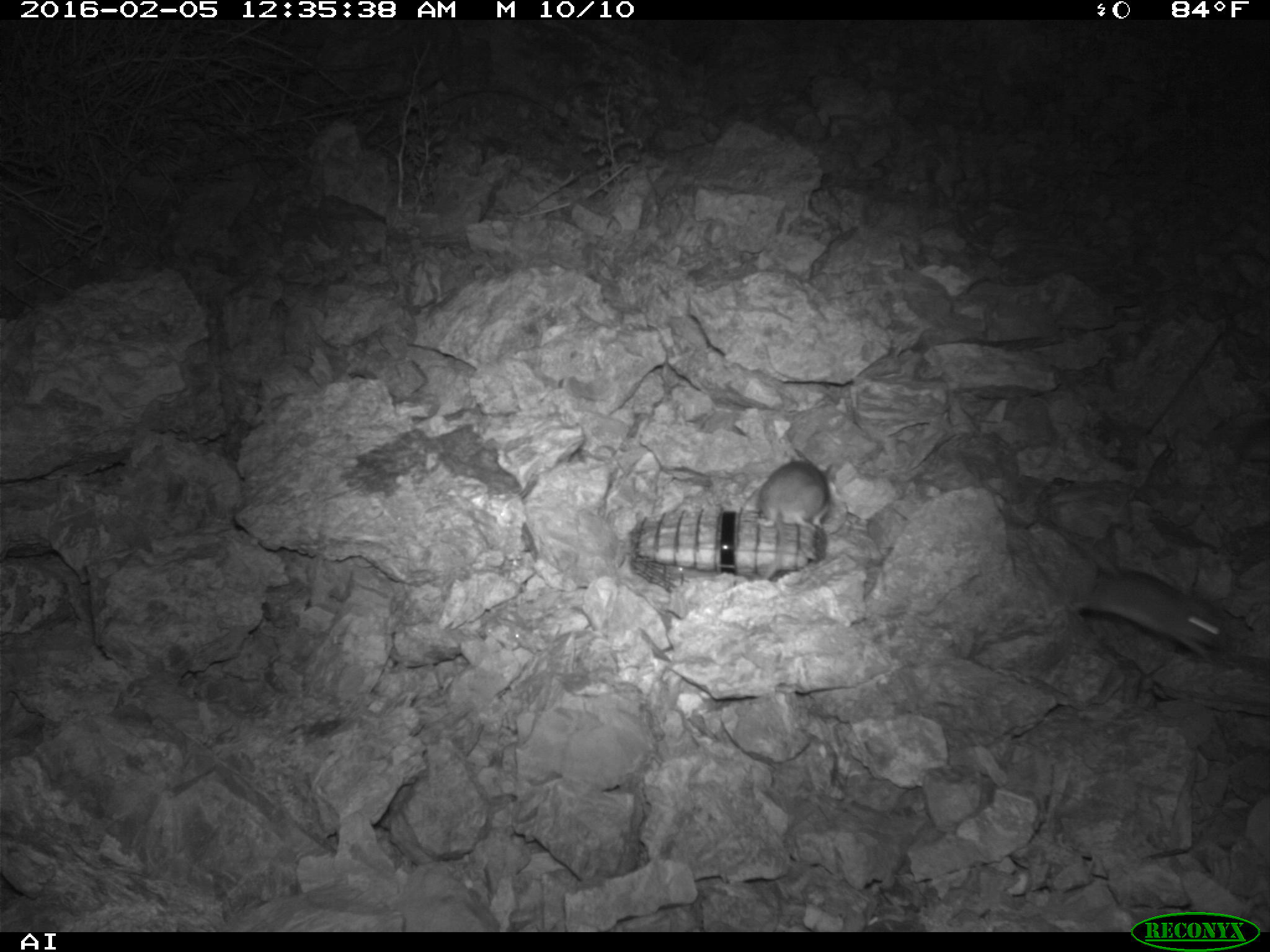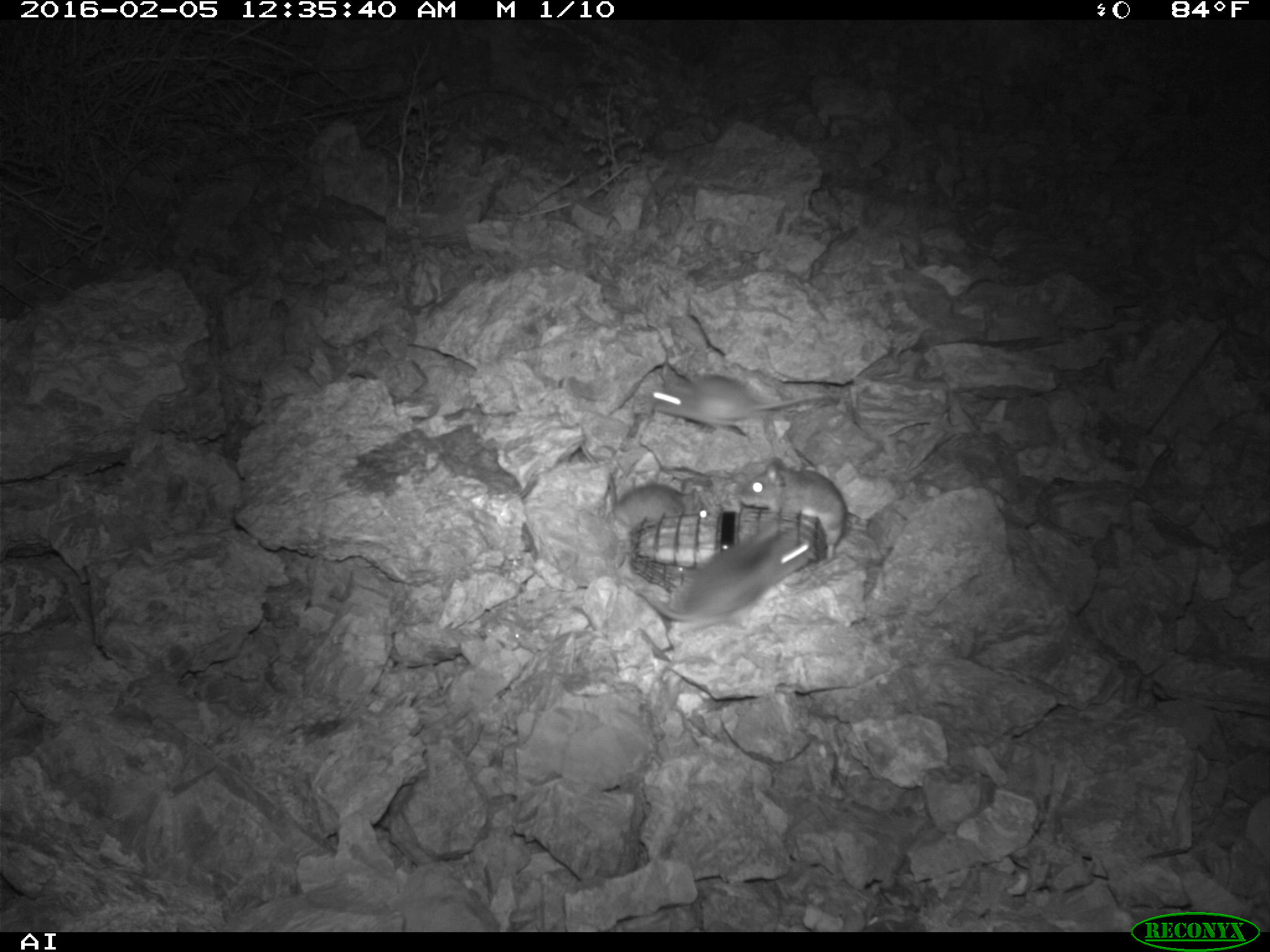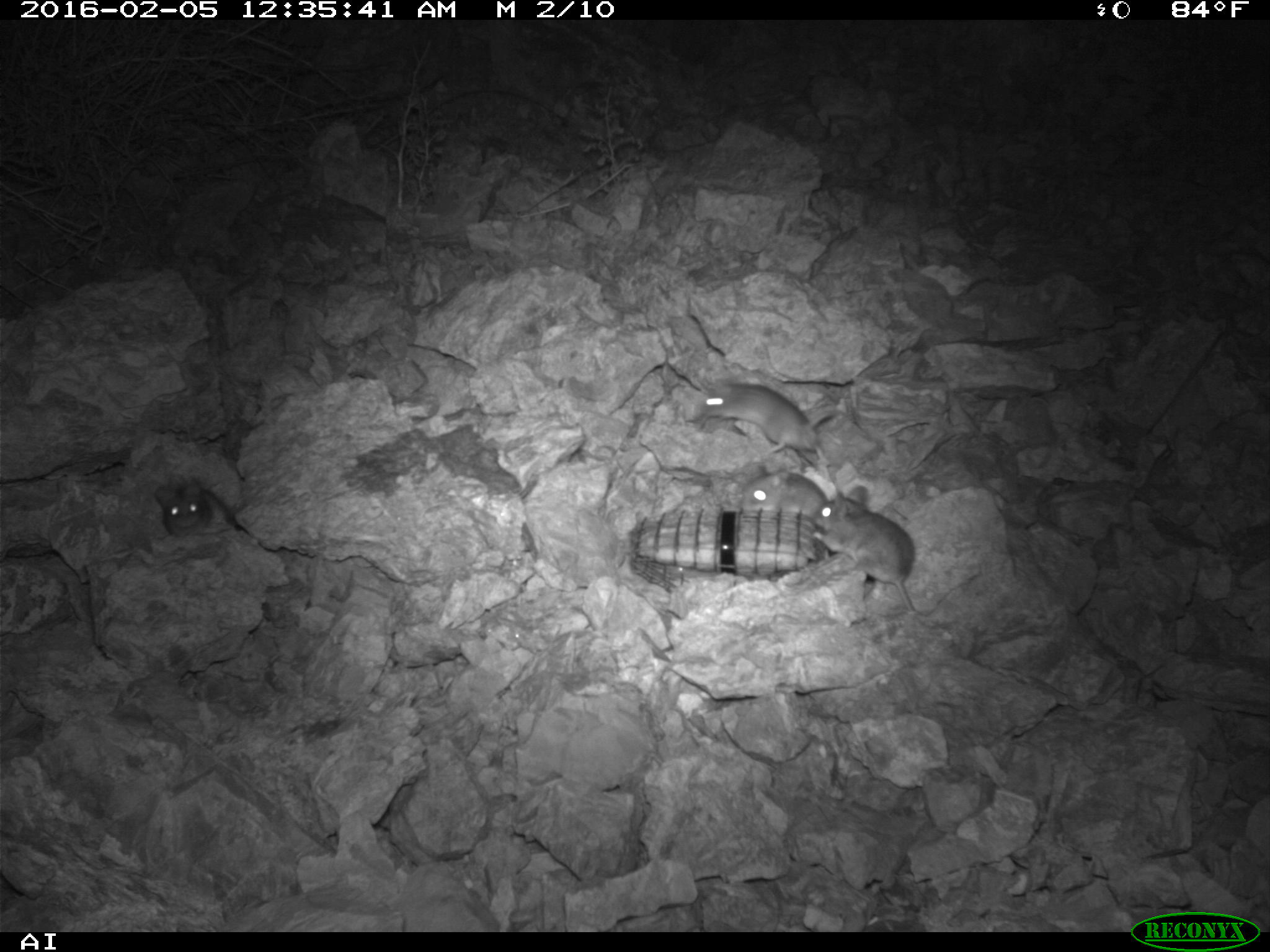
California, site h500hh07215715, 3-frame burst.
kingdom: Animalia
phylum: Chordata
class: Mammalia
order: Rodentia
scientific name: Rodentia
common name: rodent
Rodent (Rodentia).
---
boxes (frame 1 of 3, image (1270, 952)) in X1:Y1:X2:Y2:
rodent: 1063:535:1235:668; 749:456:833:535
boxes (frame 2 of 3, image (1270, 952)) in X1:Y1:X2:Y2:
rodent: 636:523:809:622; 650:361:840:430; 580:441:711:531; 739:456:846:561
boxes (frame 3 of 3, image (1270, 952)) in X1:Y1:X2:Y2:
rodent: 812:485:952:615; 699:377:848:467; 154:474:236:535; 740:463:827:519